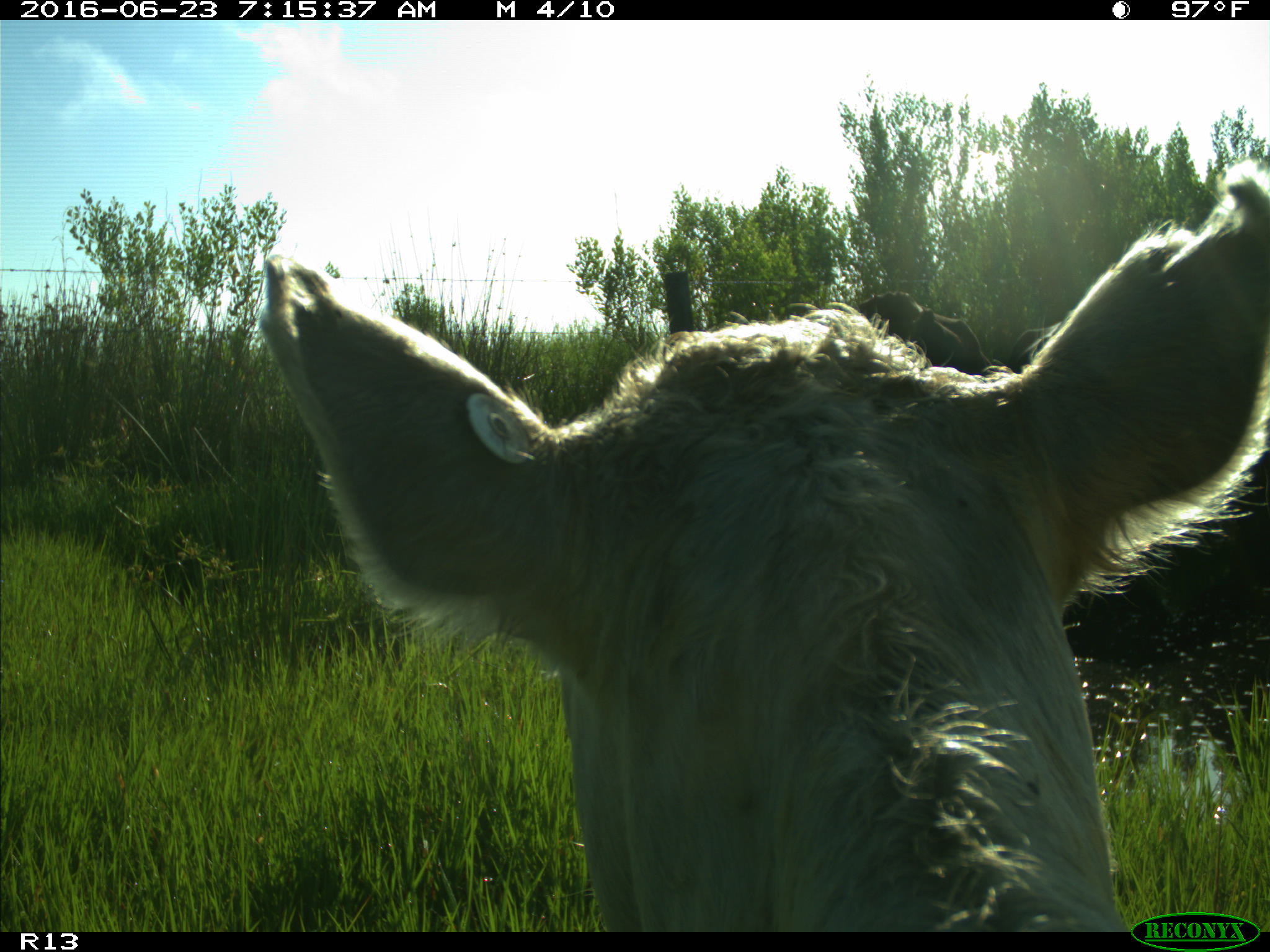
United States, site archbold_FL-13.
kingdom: Animalia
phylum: Chordata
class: Mammalia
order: Artiodactyla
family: Bovidae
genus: Bos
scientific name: Bos taurus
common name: domestic cow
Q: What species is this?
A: Bos taurus (domestic cow).